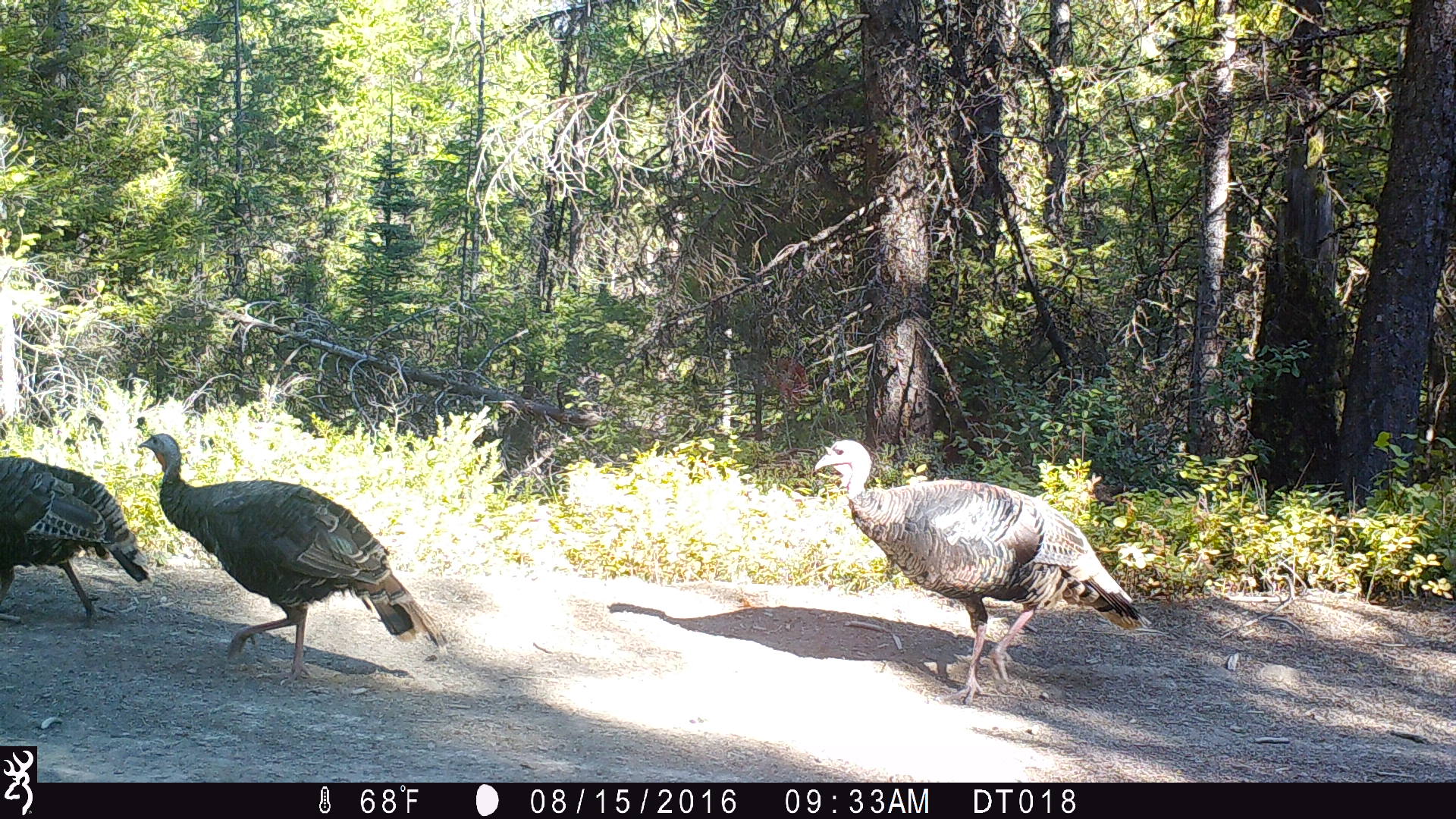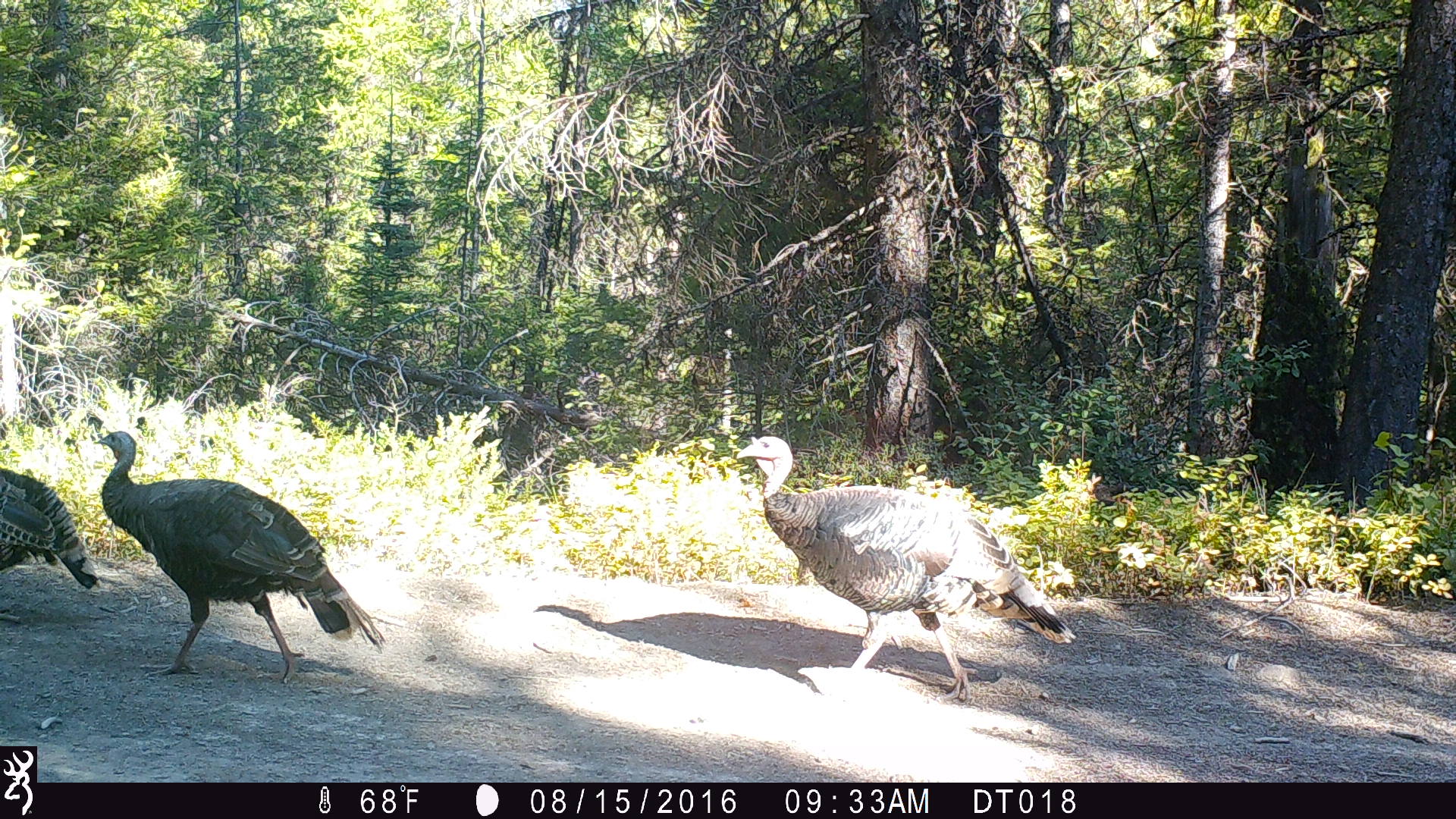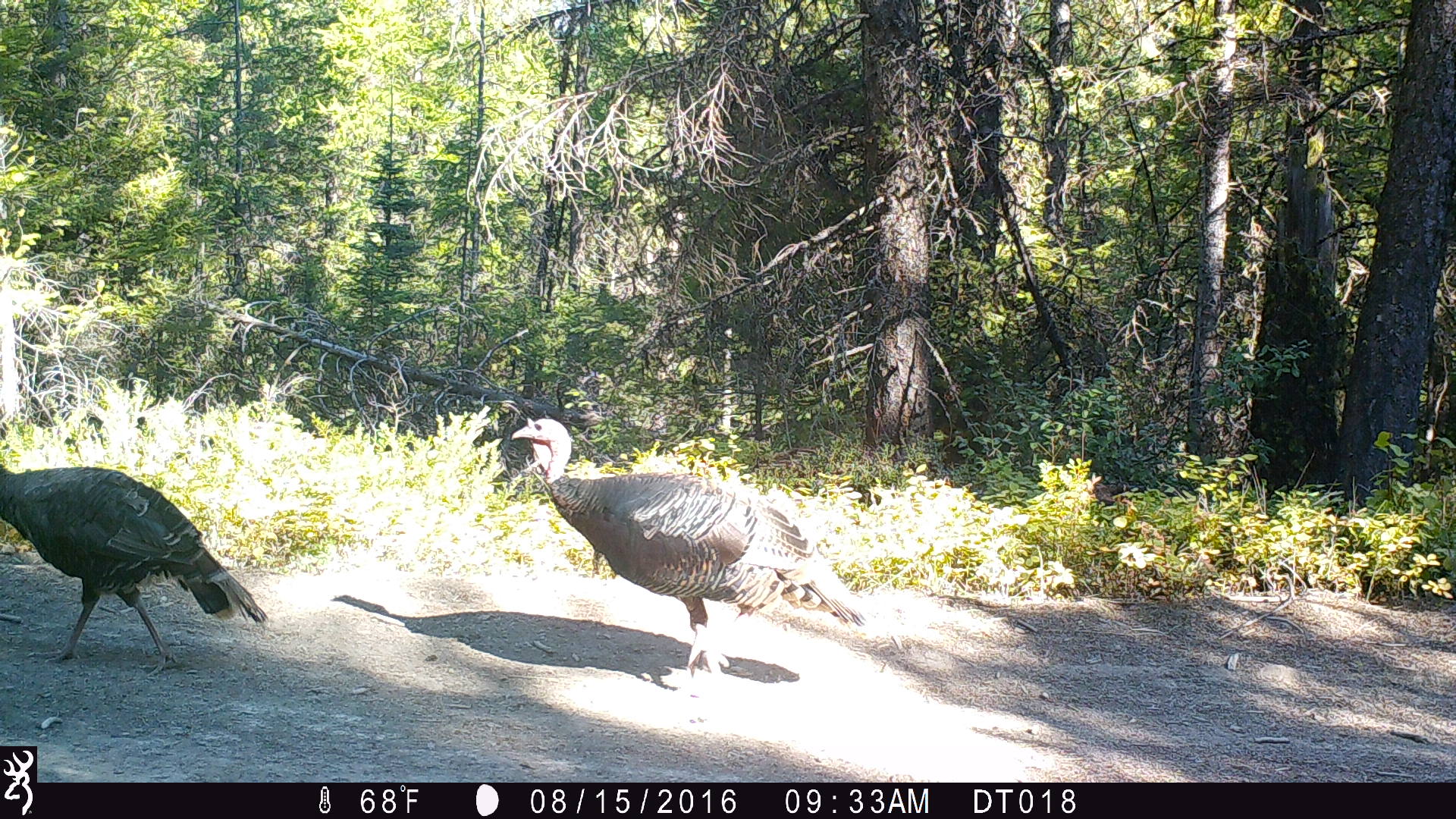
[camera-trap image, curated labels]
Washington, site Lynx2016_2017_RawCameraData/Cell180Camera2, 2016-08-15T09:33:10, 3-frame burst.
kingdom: Animalia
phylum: Chordata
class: Aves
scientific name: Aves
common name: birds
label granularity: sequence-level